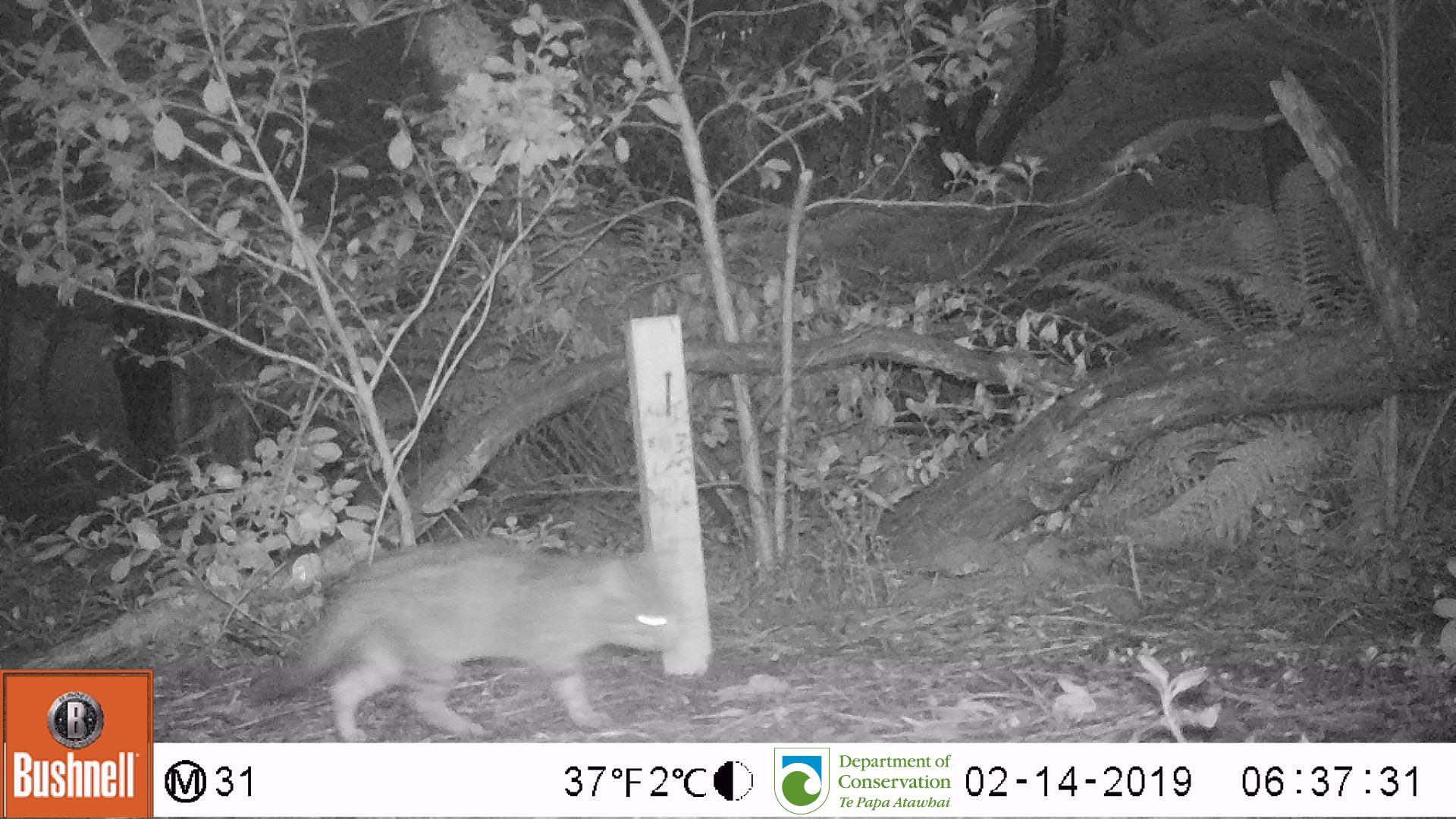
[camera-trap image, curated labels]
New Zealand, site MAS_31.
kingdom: Animalia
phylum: Chordata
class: Mammalia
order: Carnivora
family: Felidae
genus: Felis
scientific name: Felis catus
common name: domestic cat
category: cat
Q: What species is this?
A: Cat (domestic cat) (Felis catus).